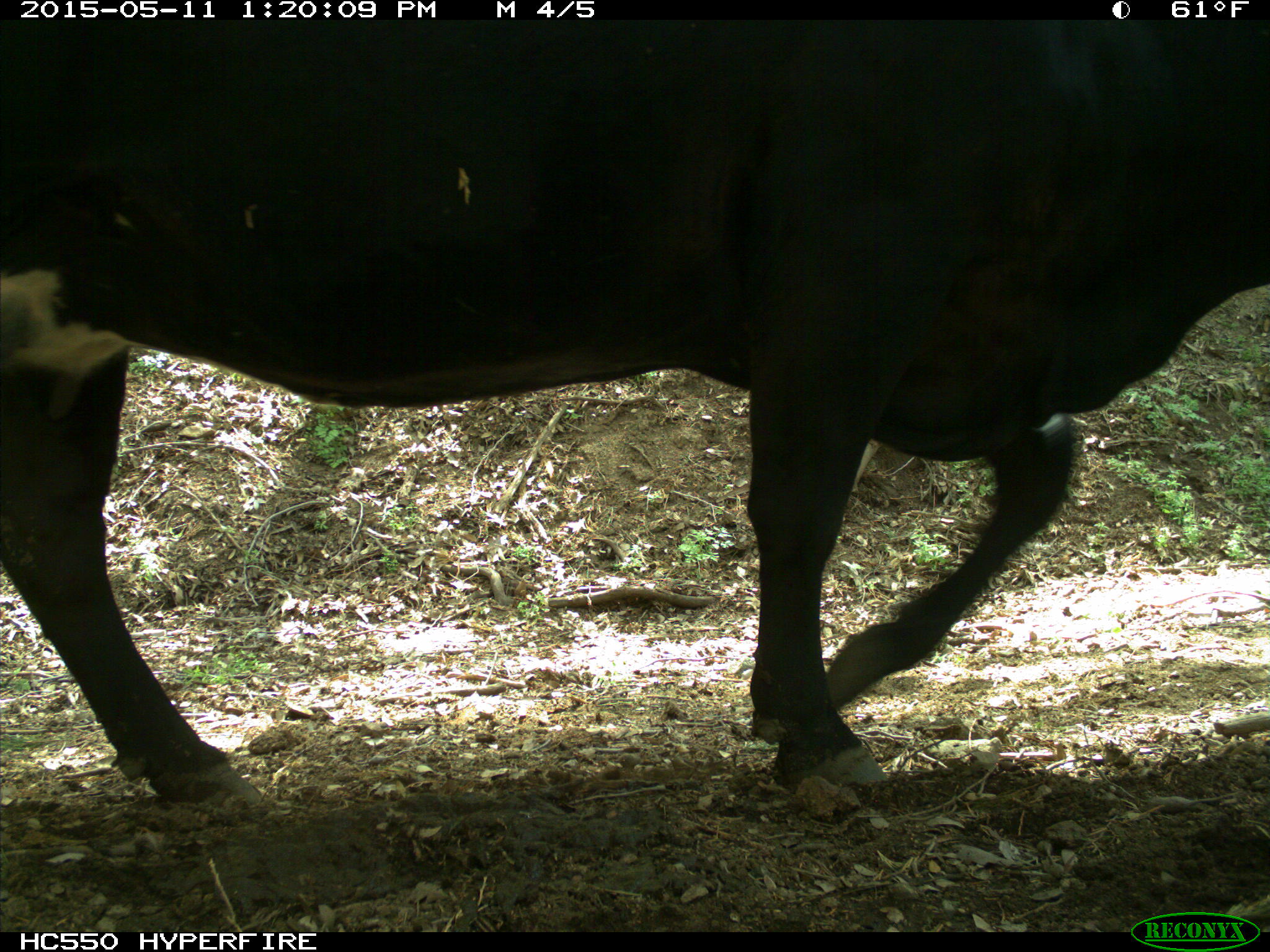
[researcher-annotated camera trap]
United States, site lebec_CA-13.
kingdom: Animalia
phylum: Chordata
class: Mammalia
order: Artiodactyla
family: Bovidae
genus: Bos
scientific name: Bos taurus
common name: domestic cow